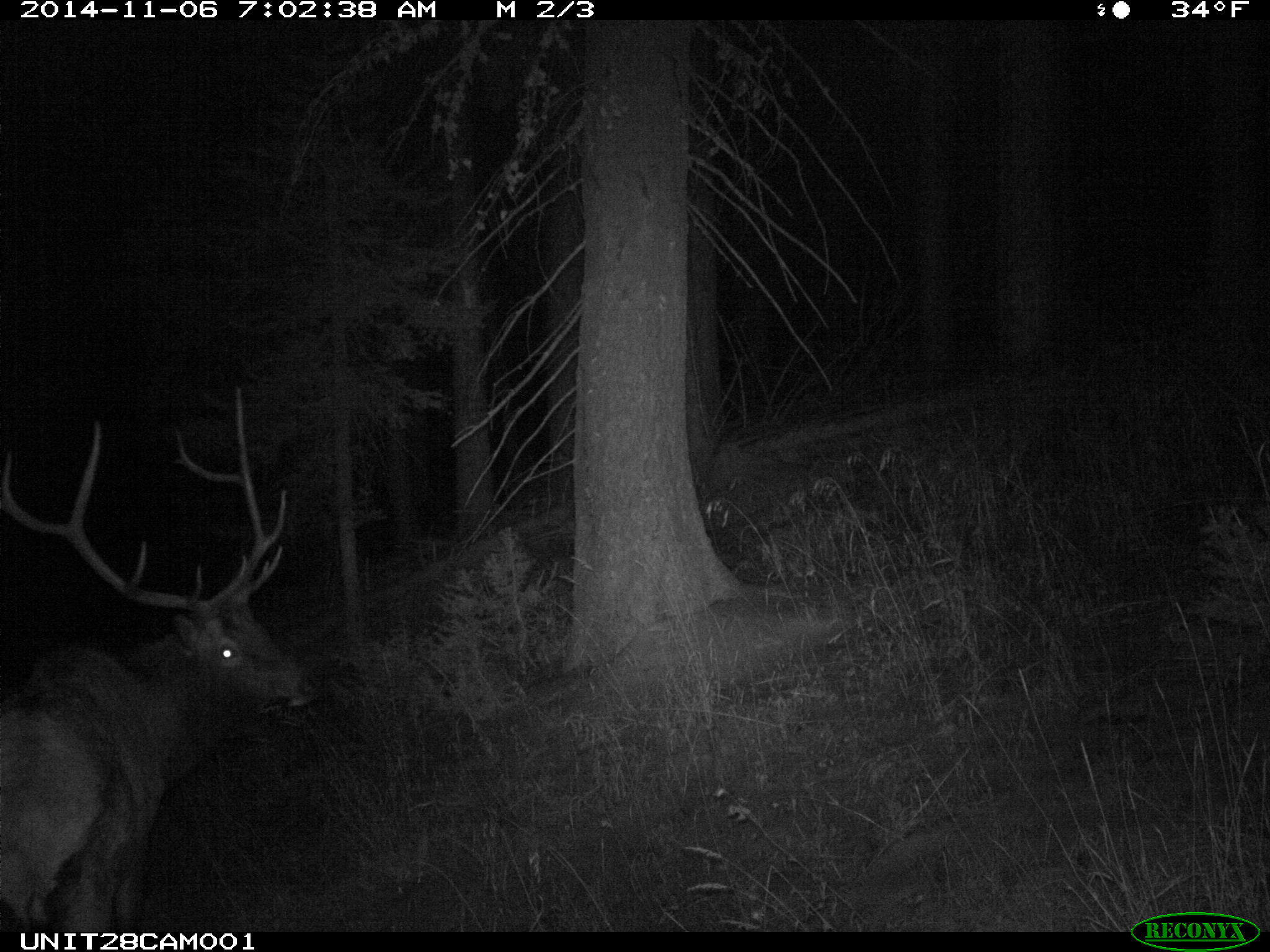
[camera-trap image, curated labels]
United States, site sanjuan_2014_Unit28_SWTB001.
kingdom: Animalia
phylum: Chordata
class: Mammalia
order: Artiodactyla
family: Cervidae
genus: Cervus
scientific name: Cervus elaphus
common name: red deer